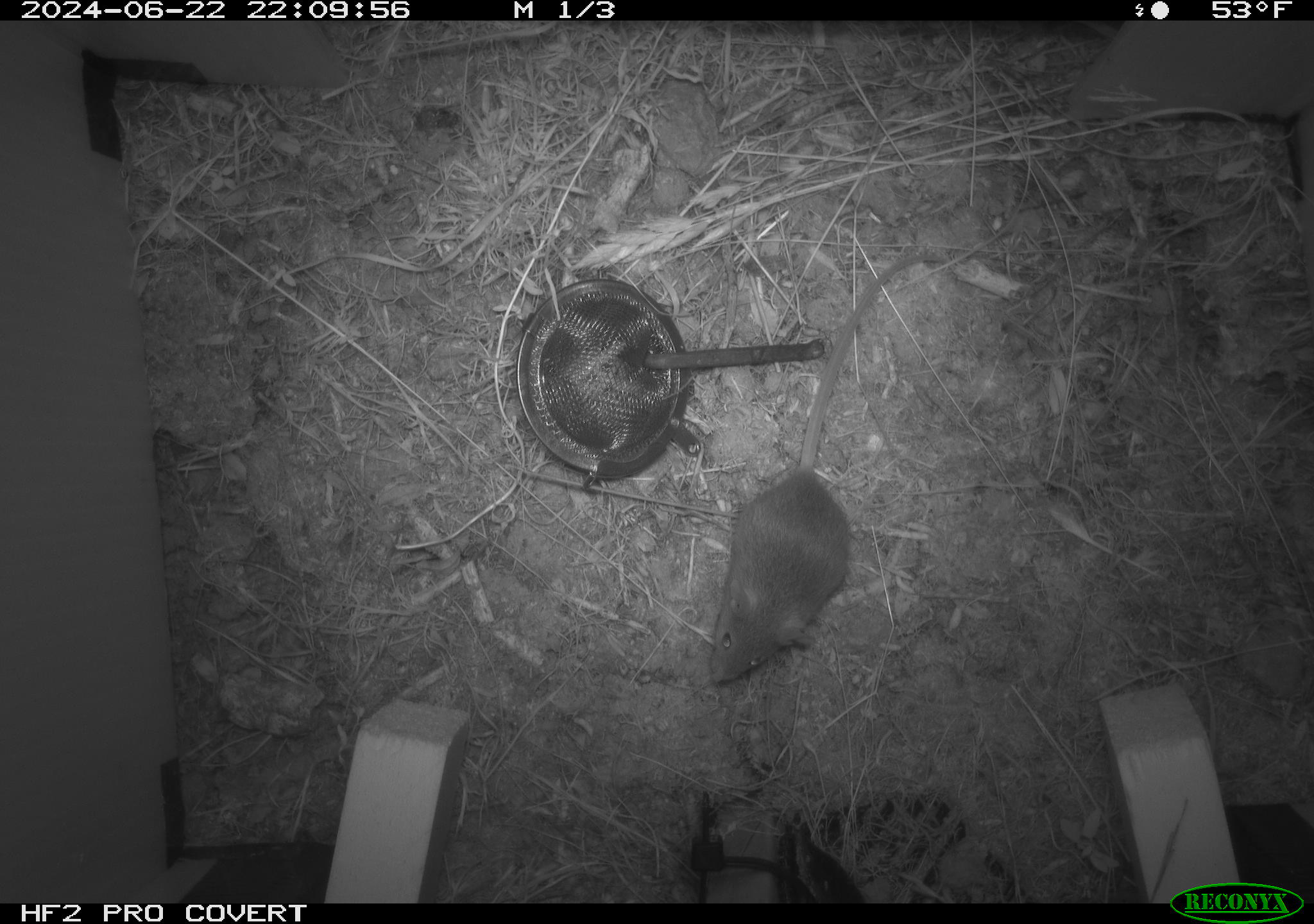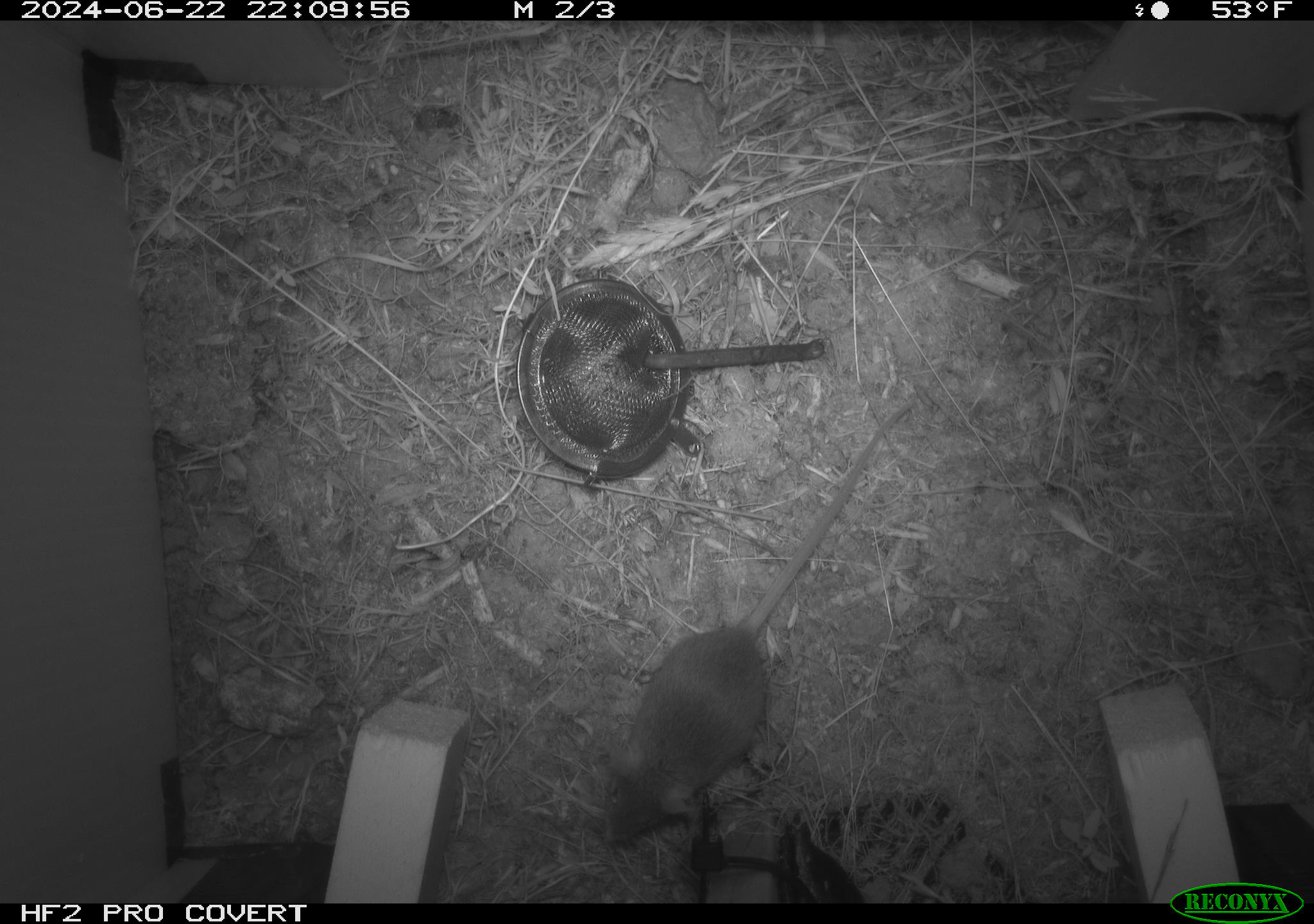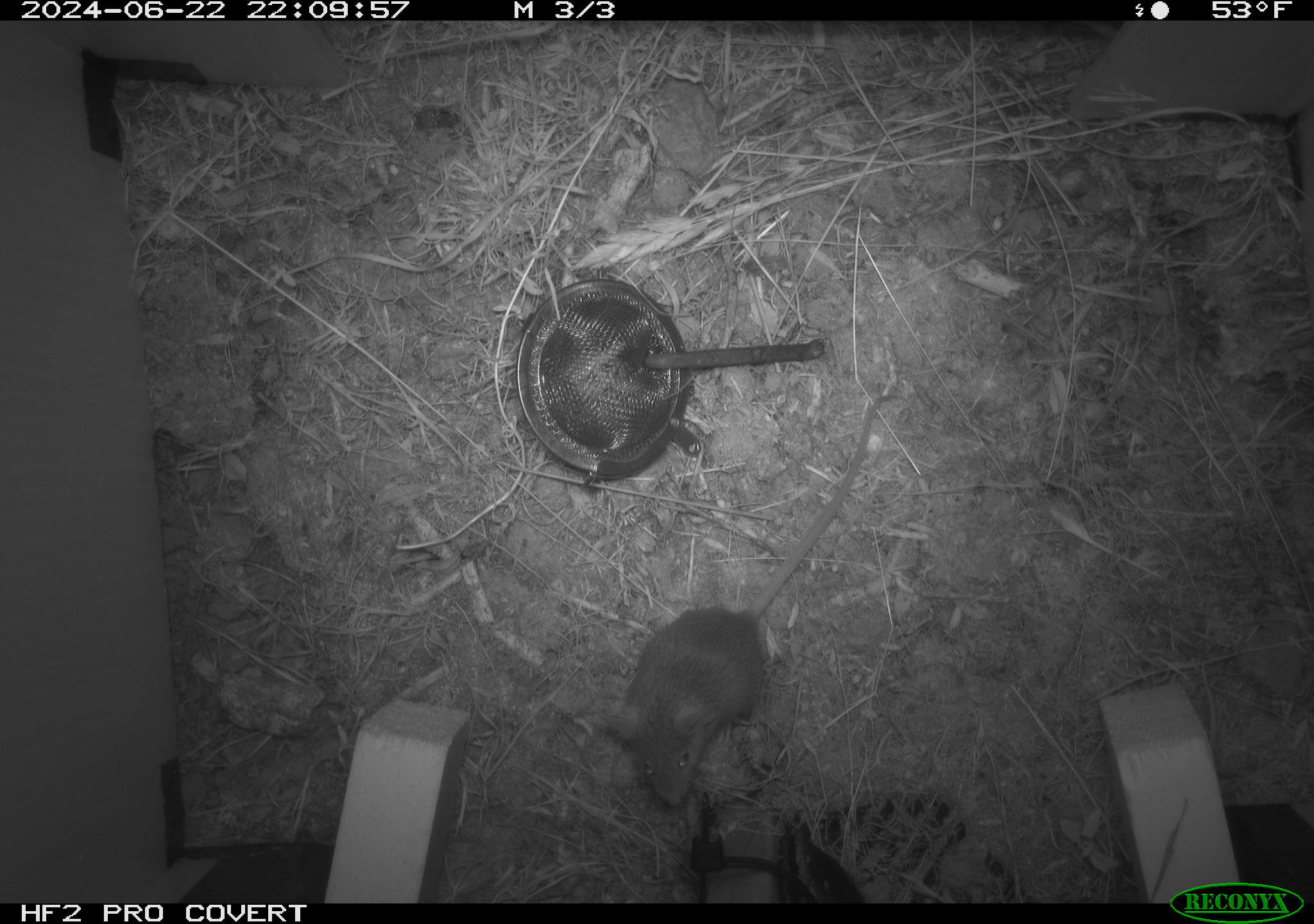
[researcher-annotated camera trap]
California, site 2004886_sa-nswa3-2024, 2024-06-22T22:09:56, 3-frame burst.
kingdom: Animalia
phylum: Chordata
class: Mammalia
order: Rodentia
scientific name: Rodentia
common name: rodent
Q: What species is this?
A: Rodent (Rodentia).